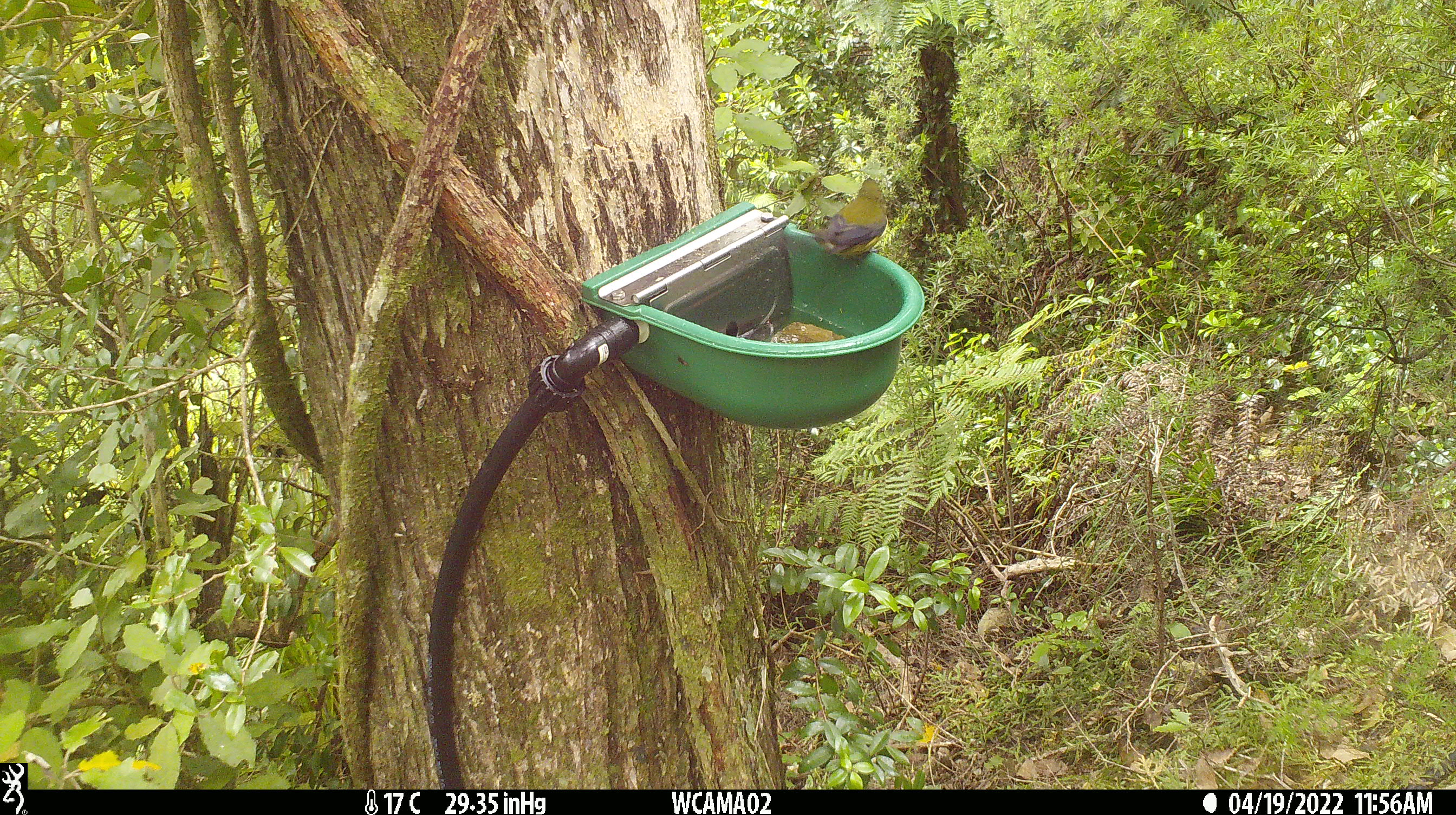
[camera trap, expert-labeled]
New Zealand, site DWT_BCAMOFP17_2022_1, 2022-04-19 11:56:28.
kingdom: Animalia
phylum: Chordata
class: Aves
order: Passeriformes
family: Meliphagidae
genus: Anthornis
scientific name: Anthornis melanura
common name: new zealand bellbird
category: bellbird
Bellbird (new zealand bellbird) (Anthornis melanura).